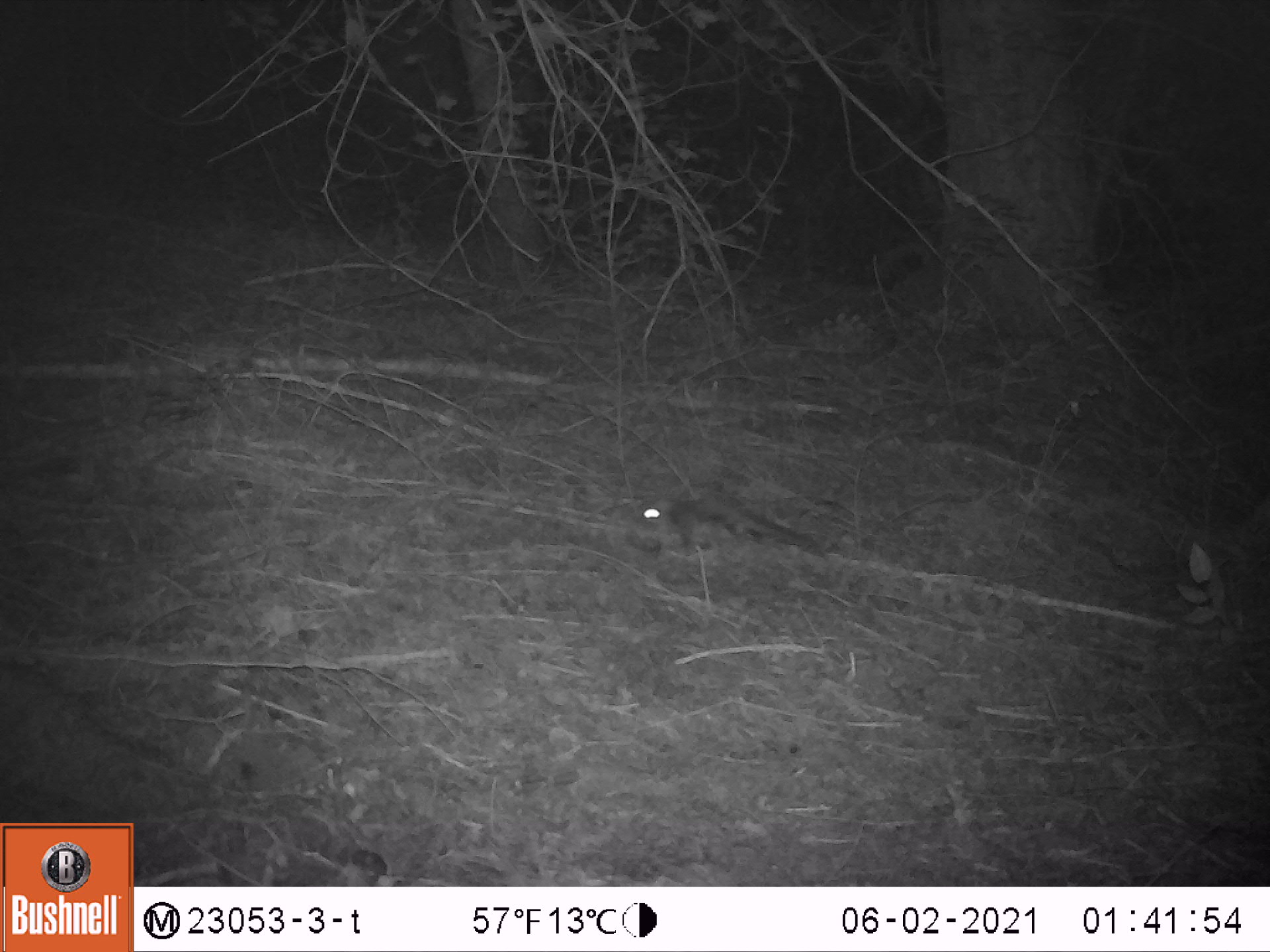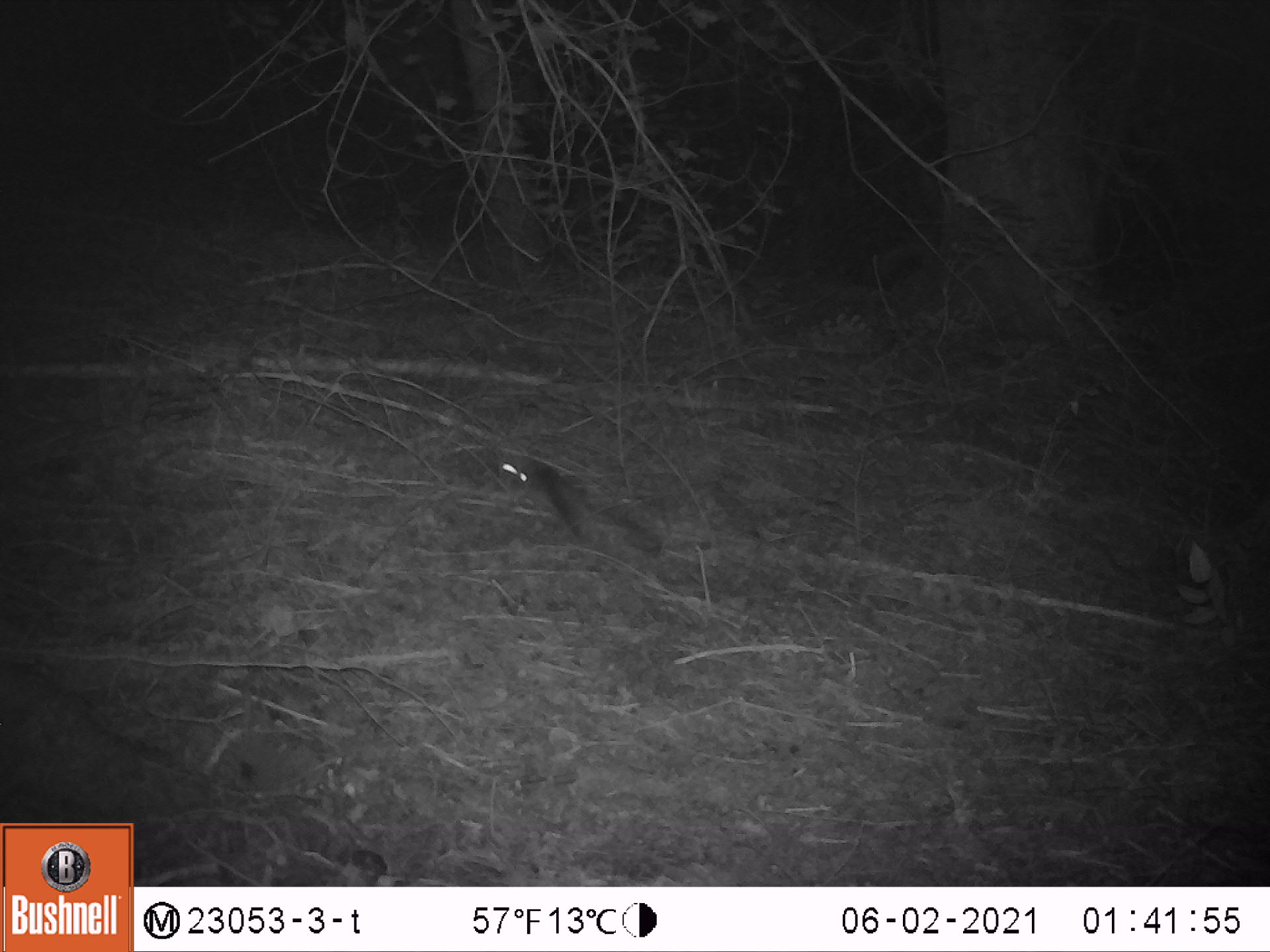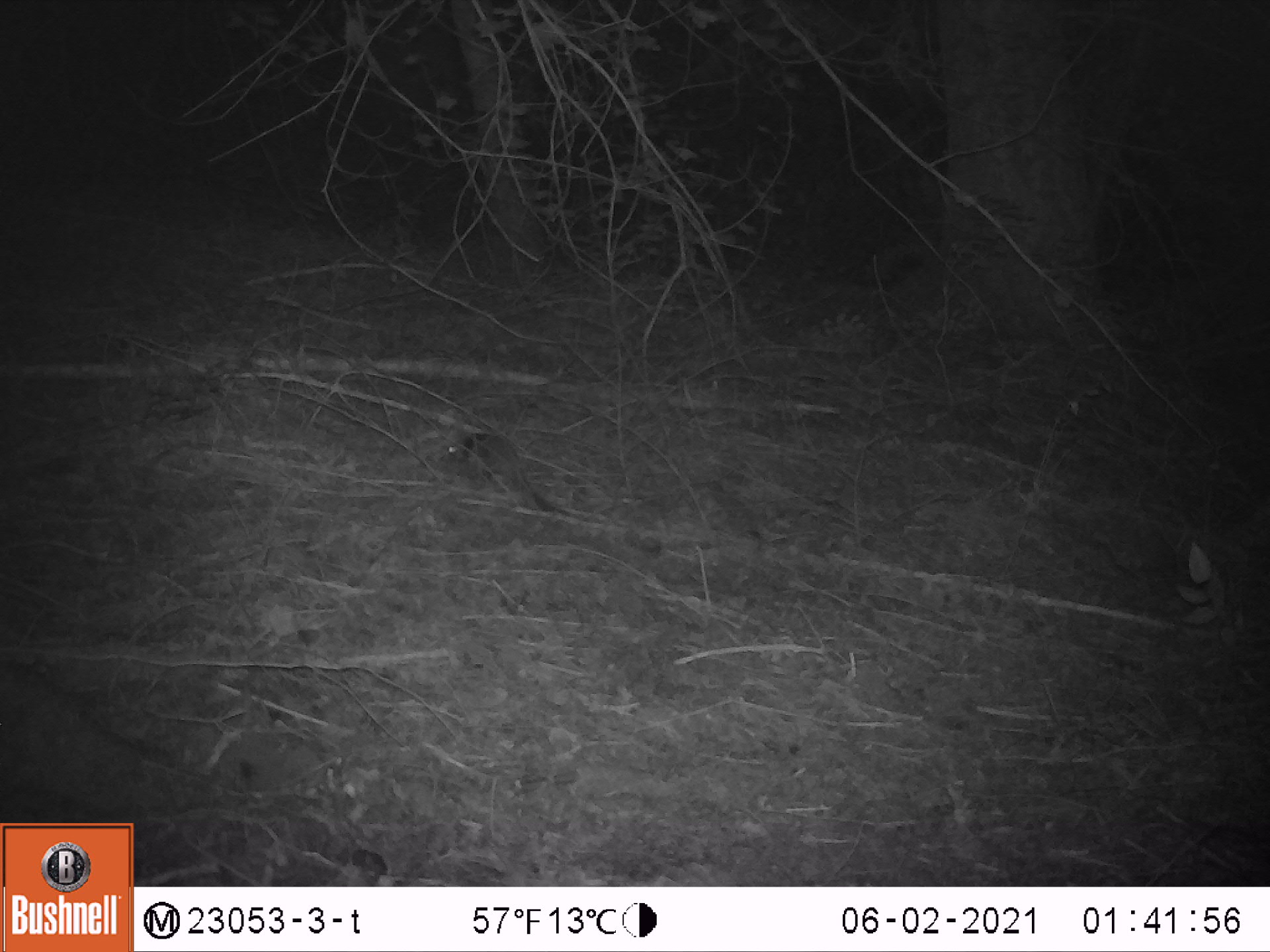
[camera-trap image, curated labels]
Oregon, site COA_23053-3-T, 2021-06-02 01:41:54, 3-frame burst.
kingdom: Animalia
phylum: Chordata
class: Mammalia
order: Rodentia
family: Sciuridae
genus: Glaucomys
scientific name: Glaucomys oregonensis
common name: humboldt's flying squirrel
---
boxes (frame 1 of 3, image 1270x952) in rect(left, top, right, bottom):
humboldt's flying squirrel: rect(638, 490, 825, 558)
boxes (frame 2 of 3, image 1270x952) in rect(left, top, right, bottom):
humboldt's flying squirrel: rect(494, 449, 665, 564)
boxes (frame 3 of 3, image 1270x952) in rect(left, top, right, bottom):
humboldt's flying squirrel: rect(442, 421, 561, 518)